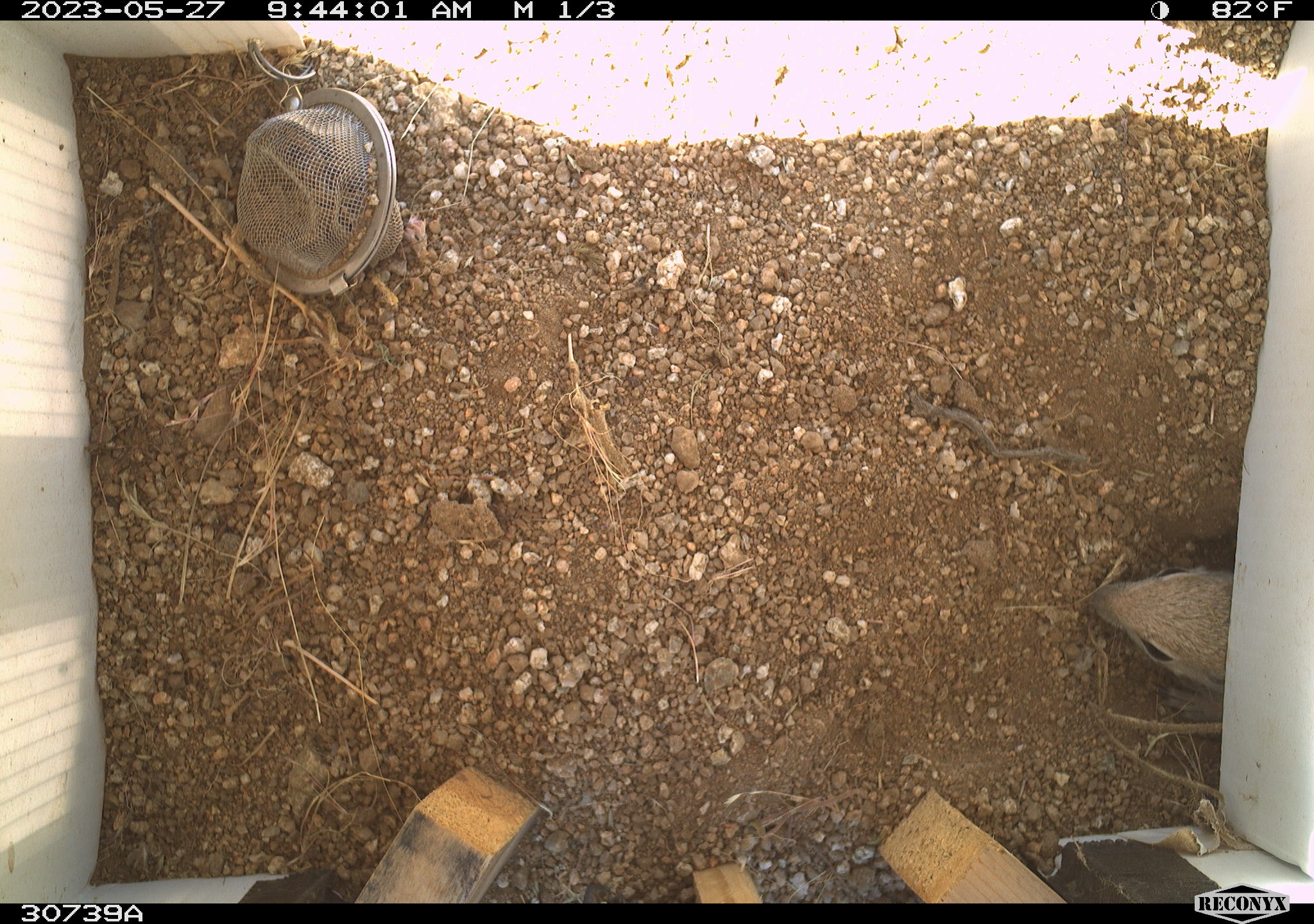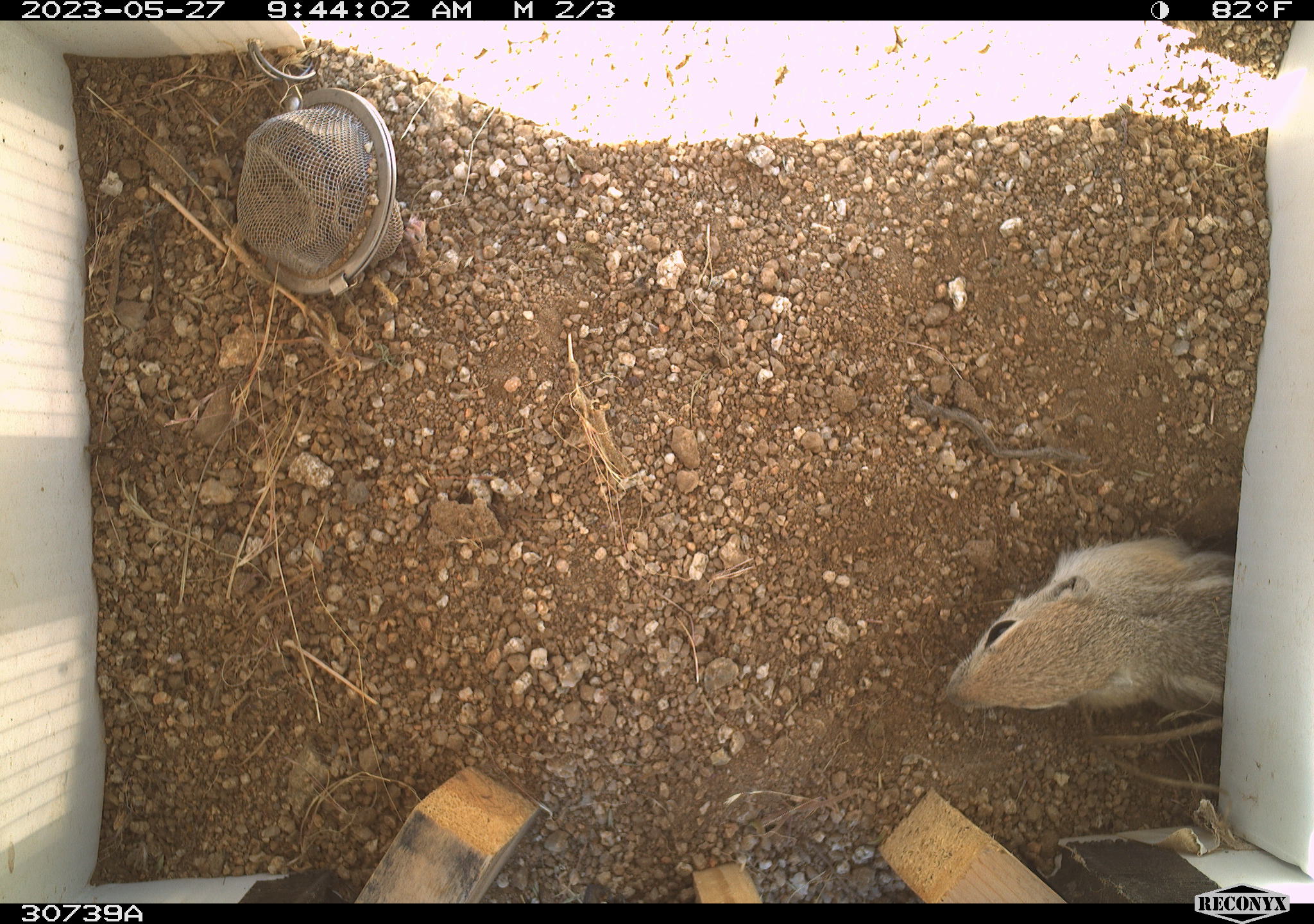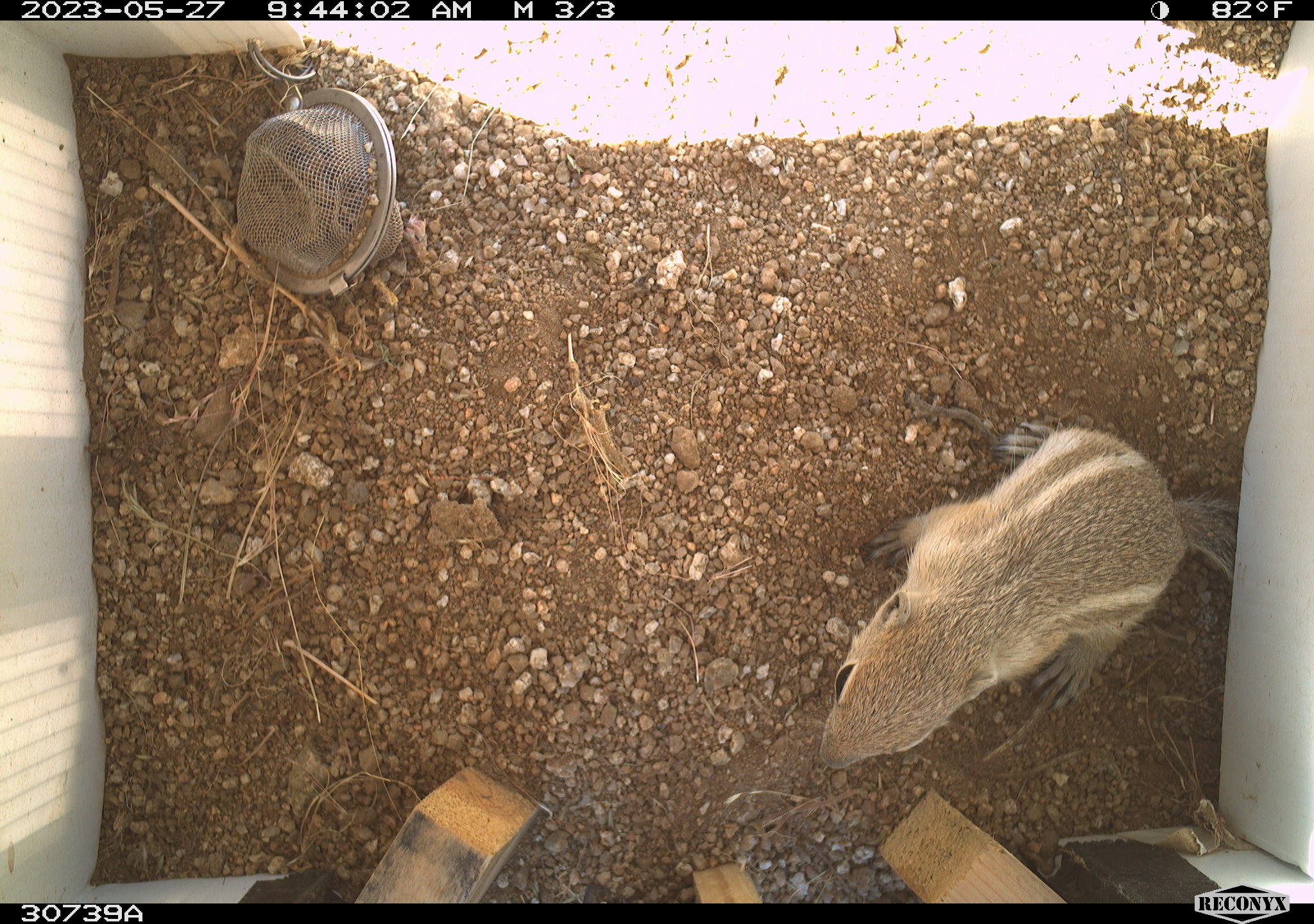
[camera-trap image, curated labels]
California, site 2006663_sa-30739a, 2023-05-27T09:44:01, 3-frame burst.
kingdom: Animalia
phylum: Chordata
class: Mammalia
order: Rodentia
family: Sciuridae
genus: Ammospermophilus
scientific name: Ammospermophilus leucurus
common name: white-tailed antelope squirrel